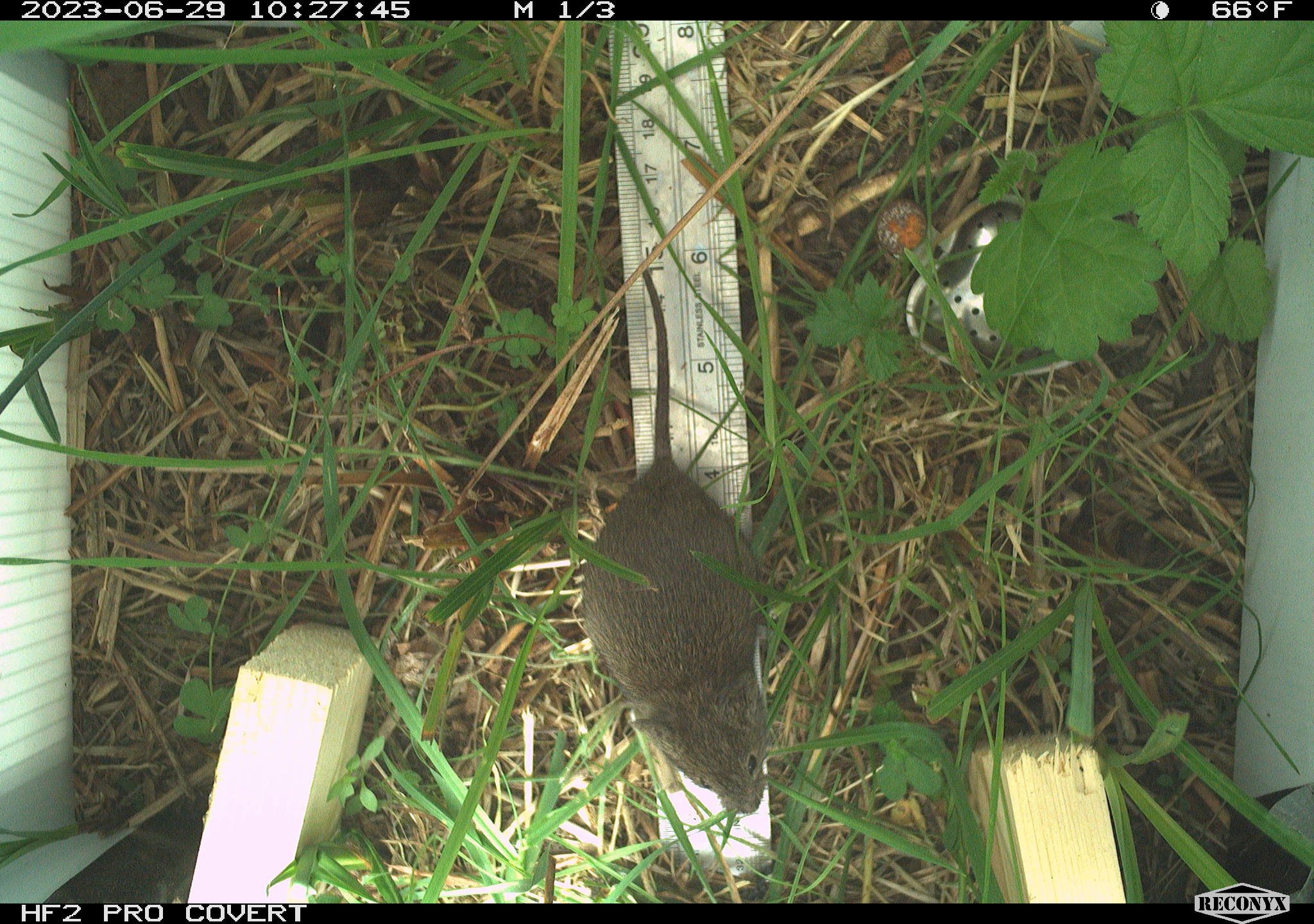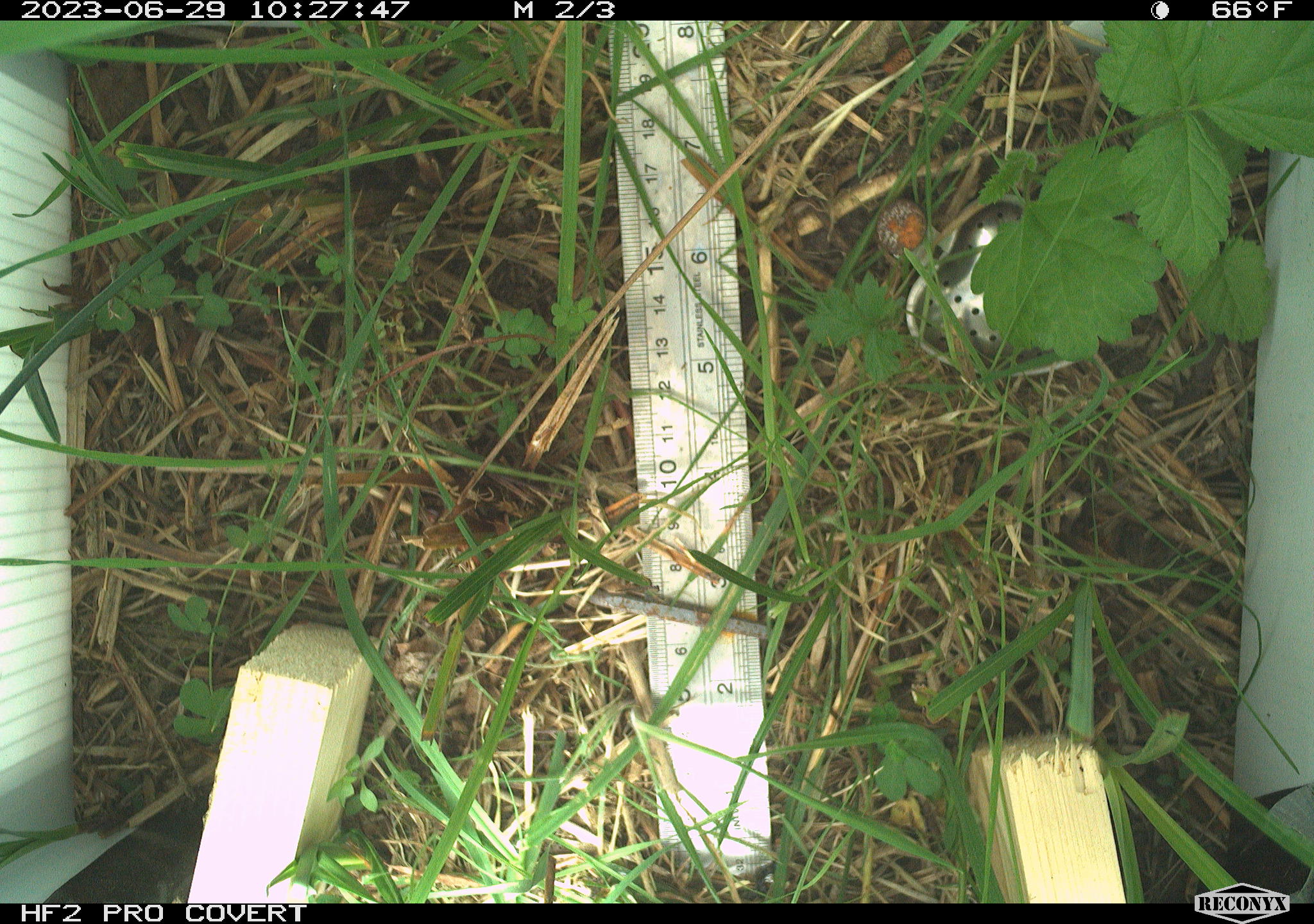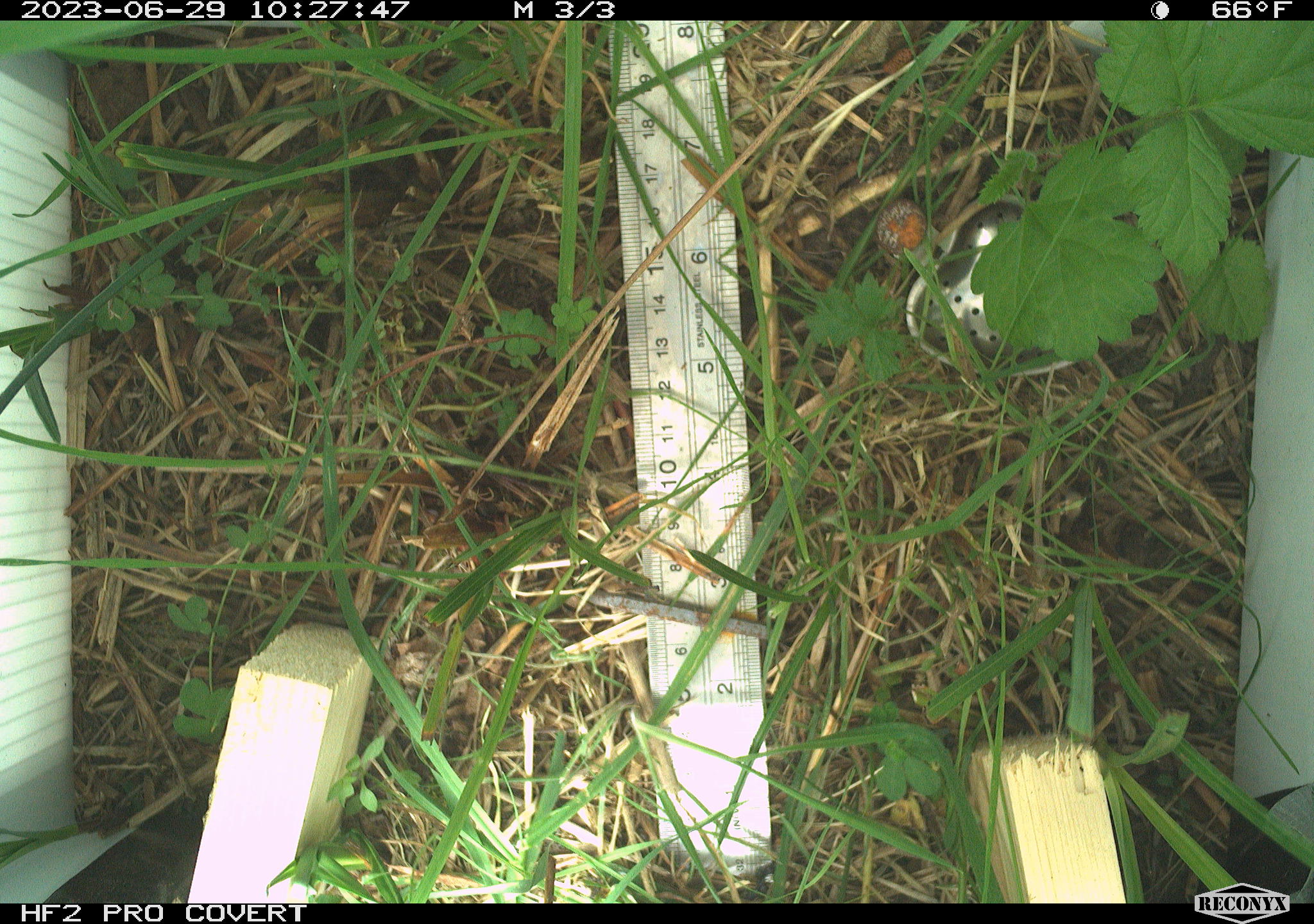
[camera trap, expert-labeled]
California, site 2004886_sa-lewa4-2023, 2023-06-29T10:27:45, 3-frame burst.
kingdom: Animalia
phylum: Chordata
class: Mammalia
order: Rodentia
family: Cricetidae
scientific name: Cricetidae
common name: hamsters, voles, lemmings, and allies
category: cricetidae family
Cricetidae family (hamsters, voles, lemmings, and allies) (Cricetidae).